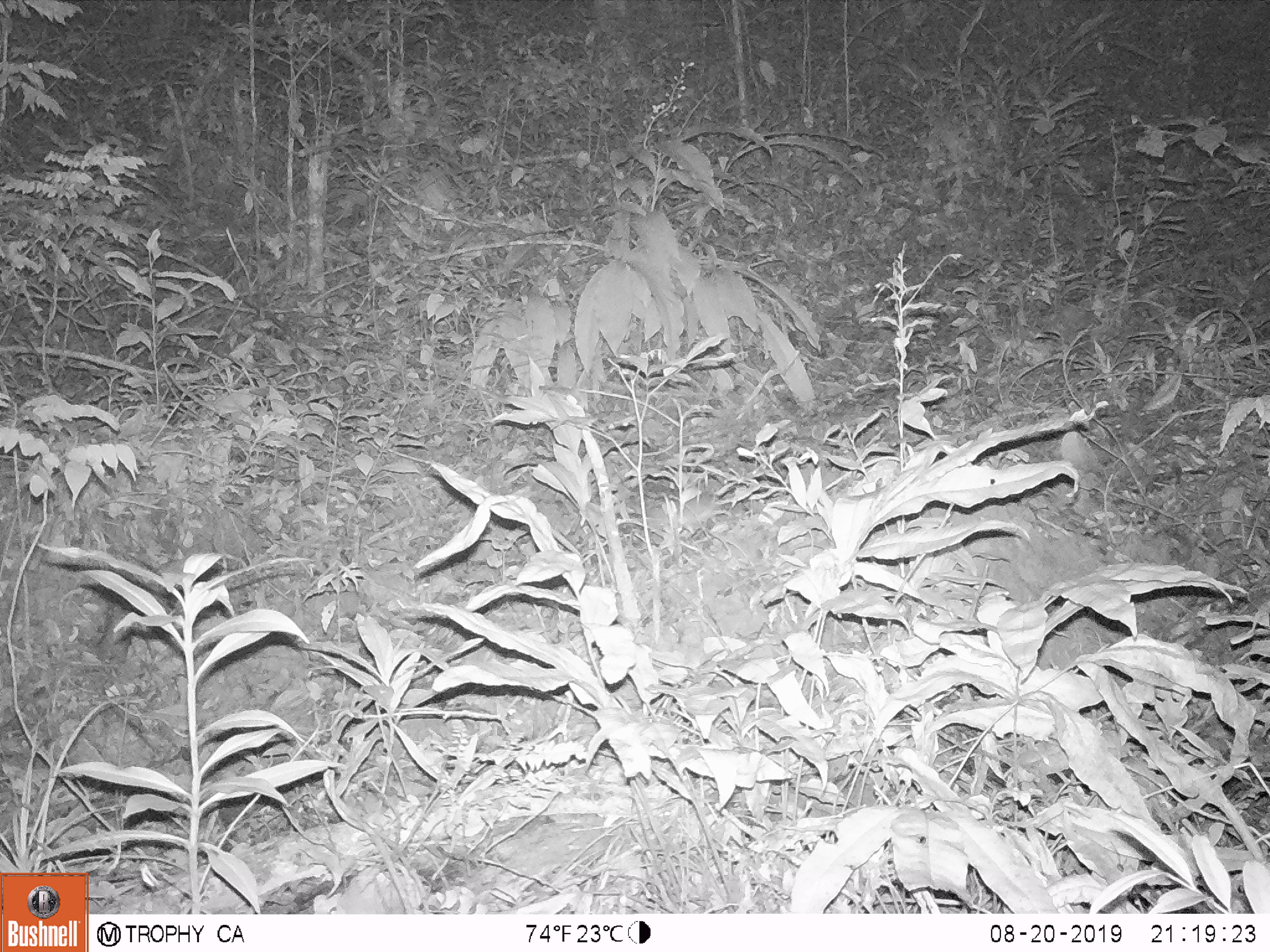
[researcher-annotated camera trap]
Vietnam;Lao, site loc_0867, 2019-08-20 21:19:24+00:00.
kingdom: Animalia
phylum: Chordata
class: Mammalia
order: Rodentia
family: Muridae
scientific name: Muridae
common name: old-world mice and rats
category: unidentified murid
Unidentified murid (old-world mice and rats) (Muridae). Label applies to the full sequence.